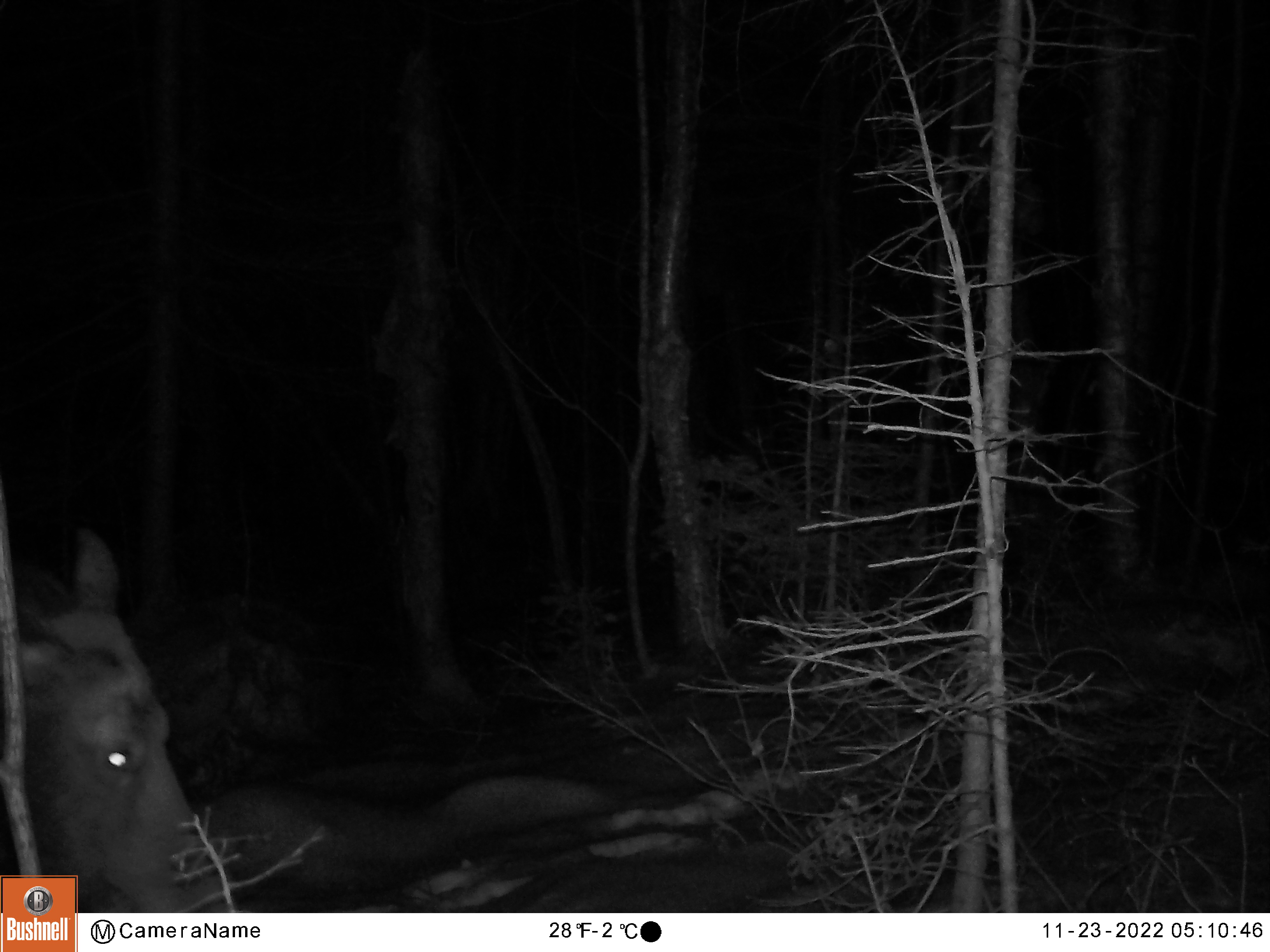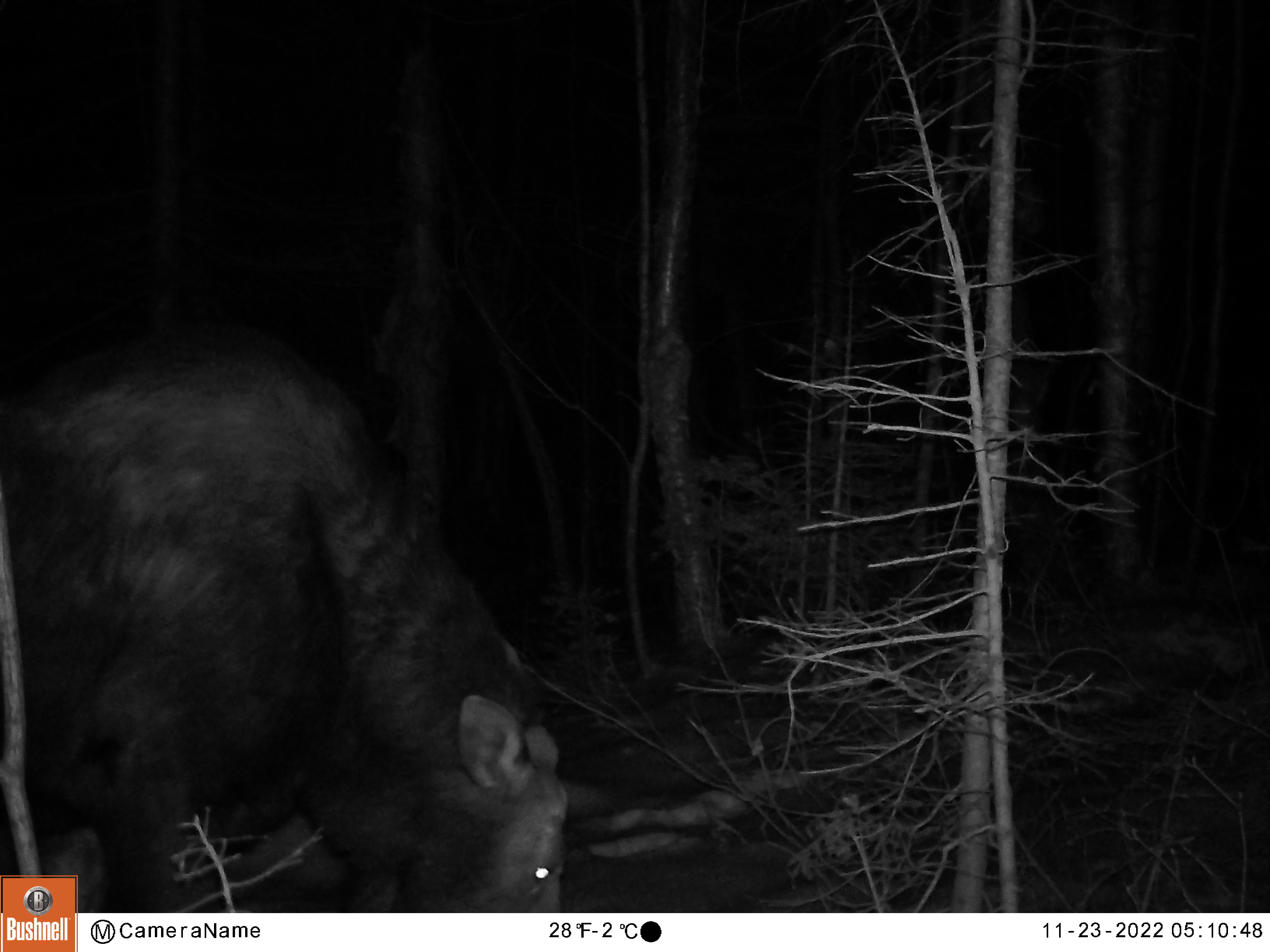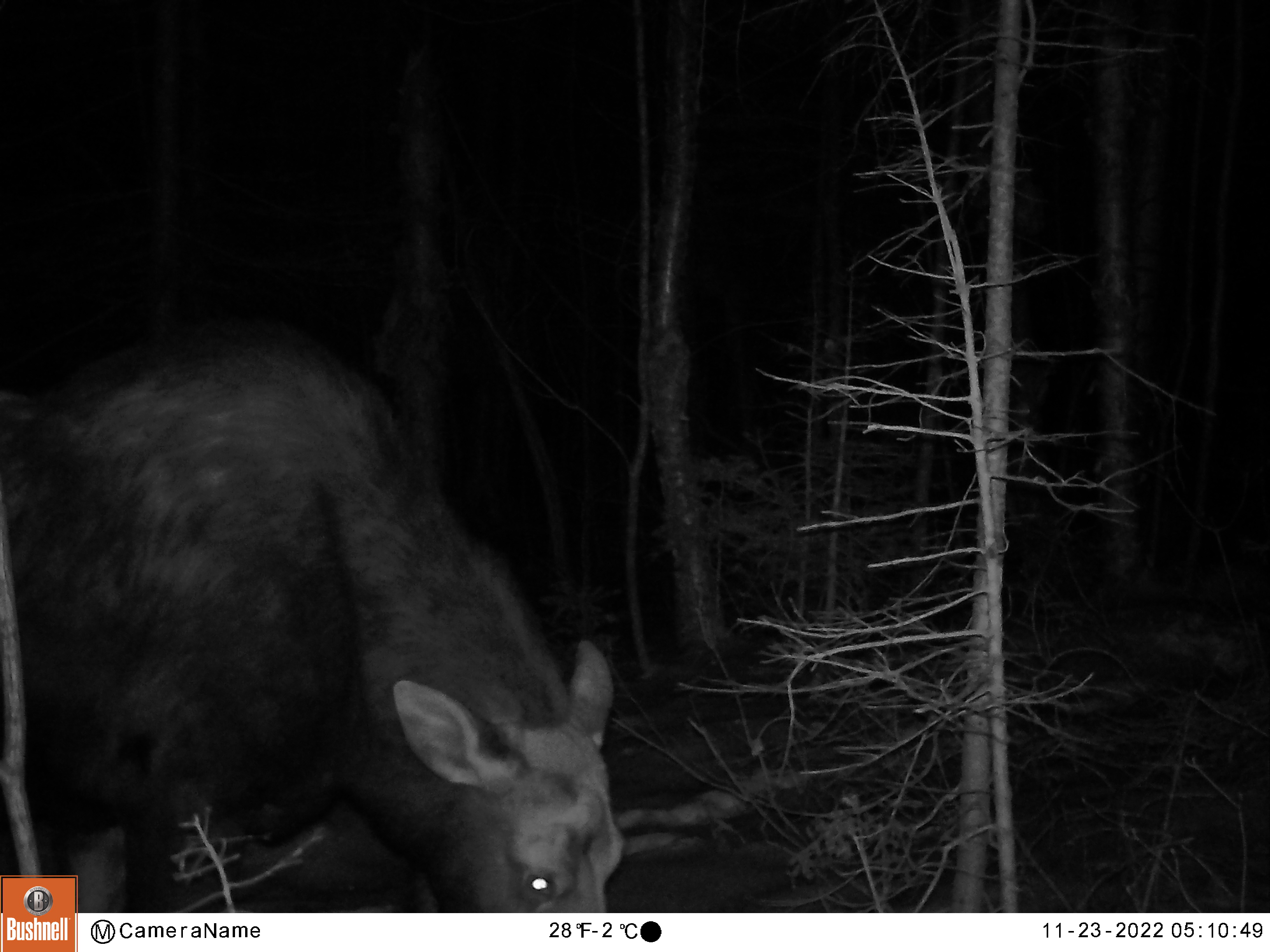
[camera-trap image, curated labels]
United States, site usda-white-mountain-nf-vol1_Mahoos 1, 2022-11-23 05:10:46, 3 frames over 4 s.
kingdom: Animalia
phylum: Chordata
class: Mammalia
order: Artiodactyla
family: Cervidae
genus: Alces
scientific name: Alces alces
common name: moose